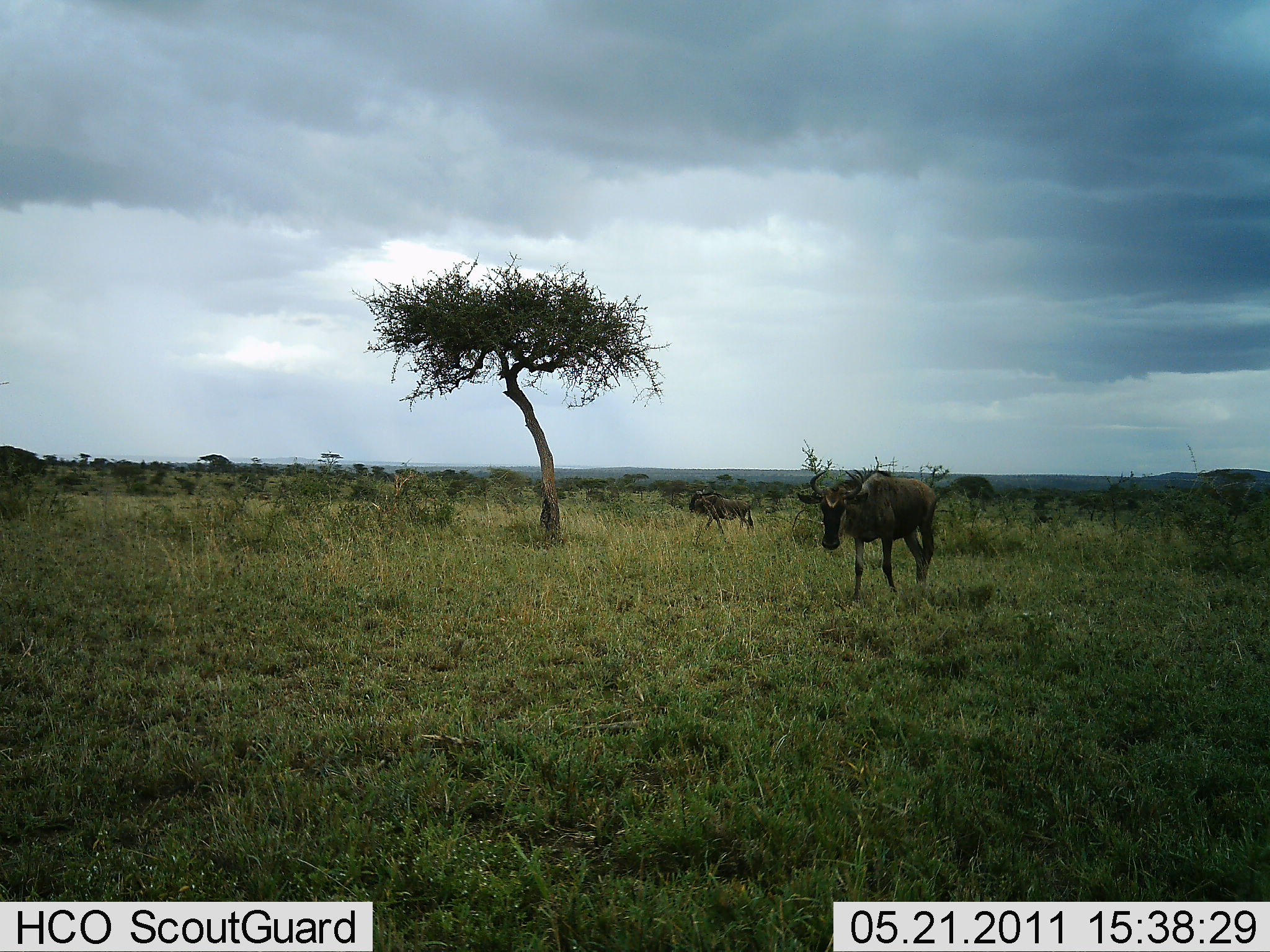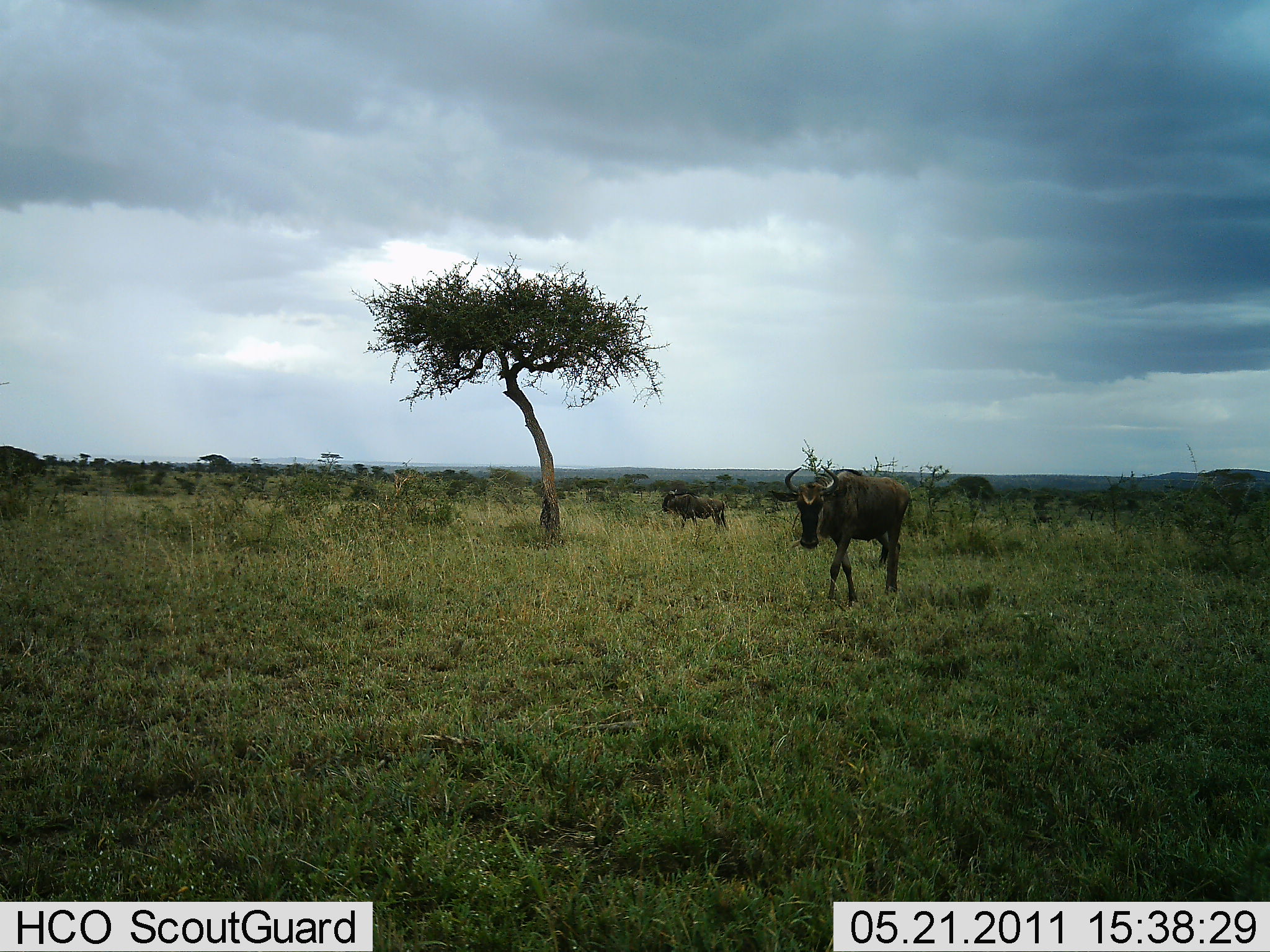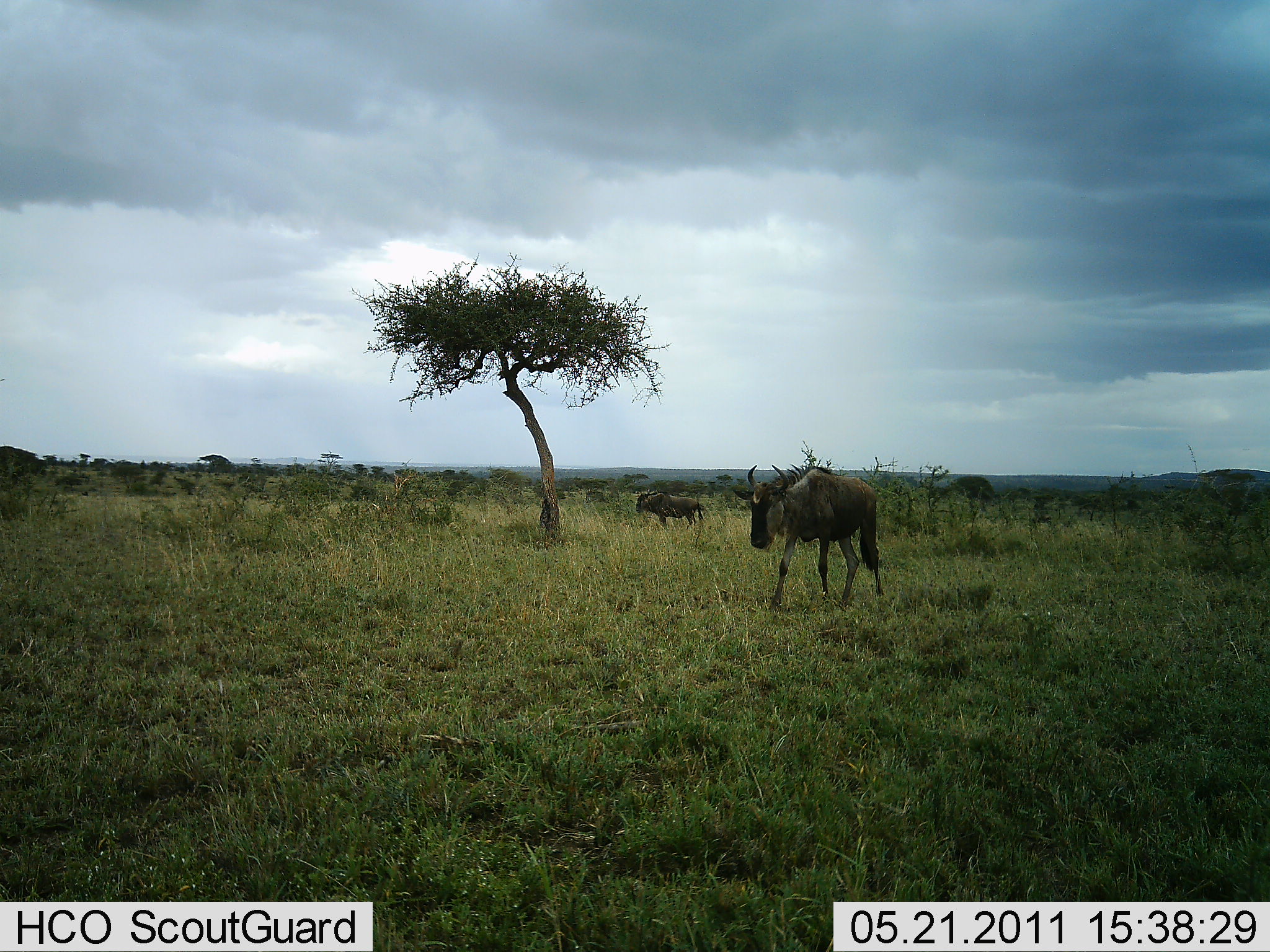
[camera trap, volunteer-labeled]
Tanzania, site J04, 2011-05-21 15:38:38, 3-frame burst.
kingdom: Animalia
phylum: Chordata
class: Mammalia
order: Artiodactyla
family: Bovidae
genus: Connochaetes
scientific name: Connochaetes taurinus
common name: blue wildebeest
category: wildebeest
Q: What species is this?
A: Wildebeest (blue wildebeest) (Connochaetes taurinus).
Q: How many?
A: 2.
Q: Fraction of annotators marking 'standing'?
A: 0%.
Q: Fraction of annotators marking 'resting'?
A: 0%.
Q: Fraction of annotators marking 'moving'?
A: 100%.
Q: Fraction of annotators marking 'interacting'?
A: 0%.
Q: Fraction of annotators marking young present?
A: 0%.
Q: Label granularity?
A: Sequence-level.